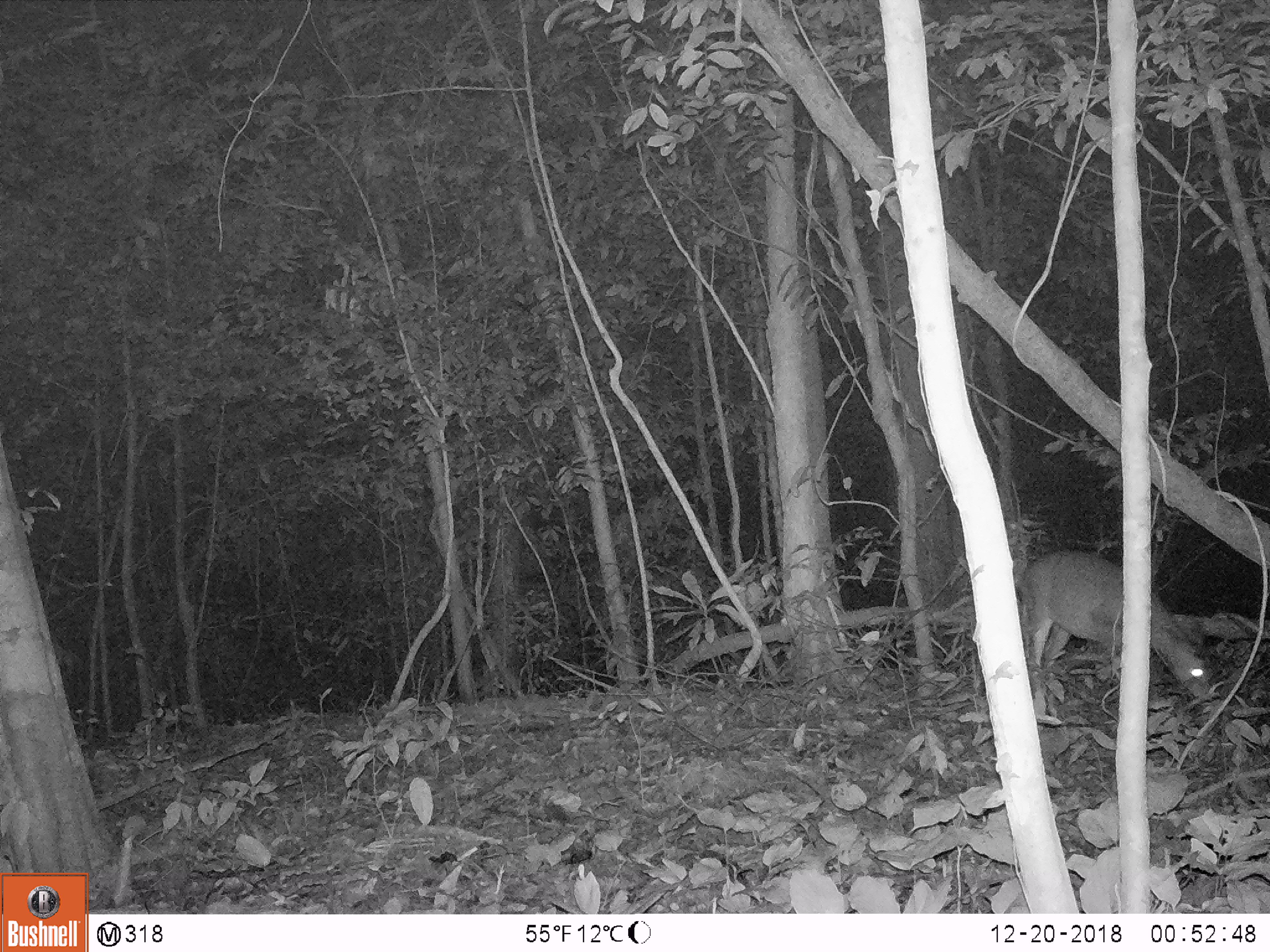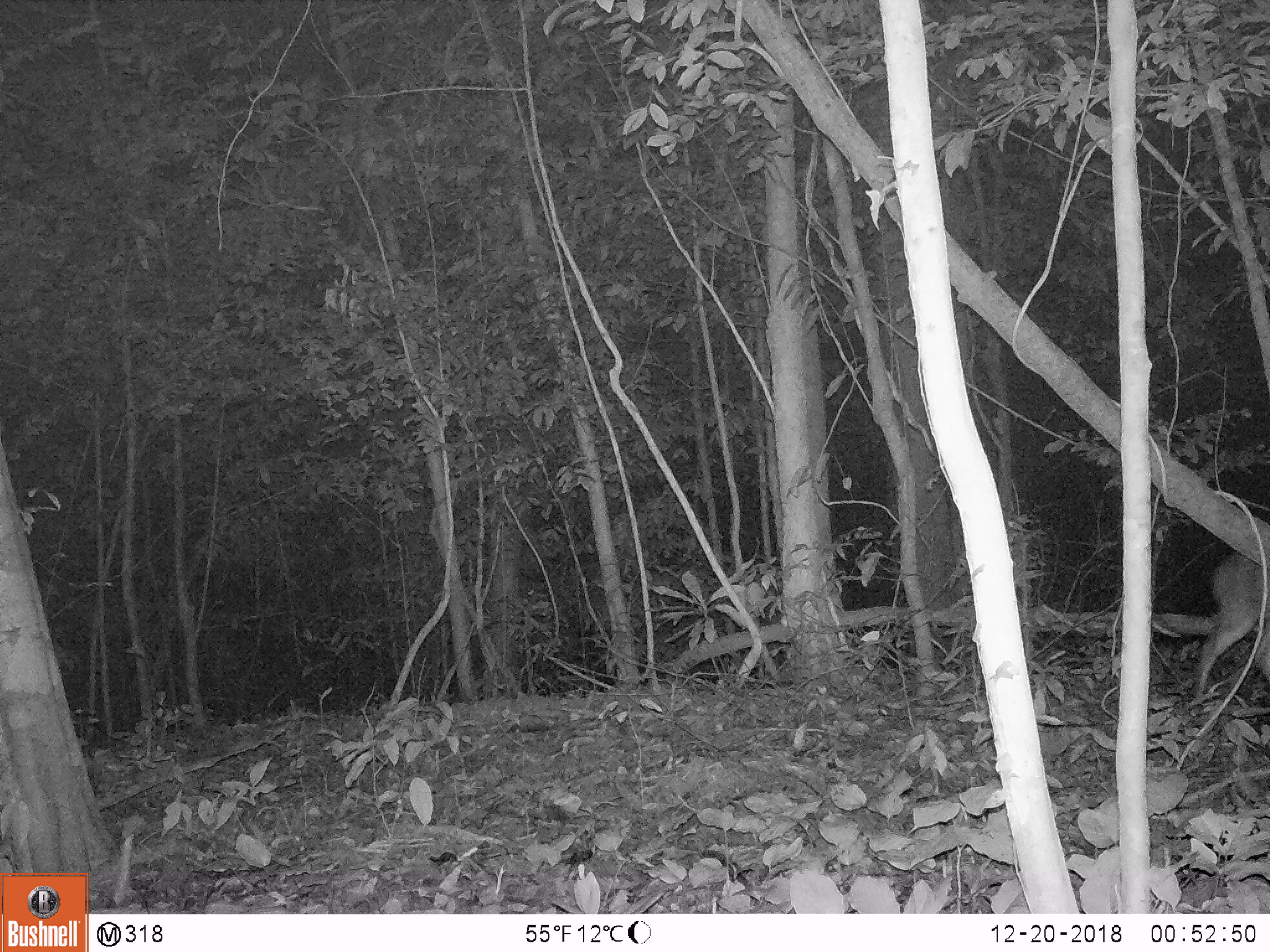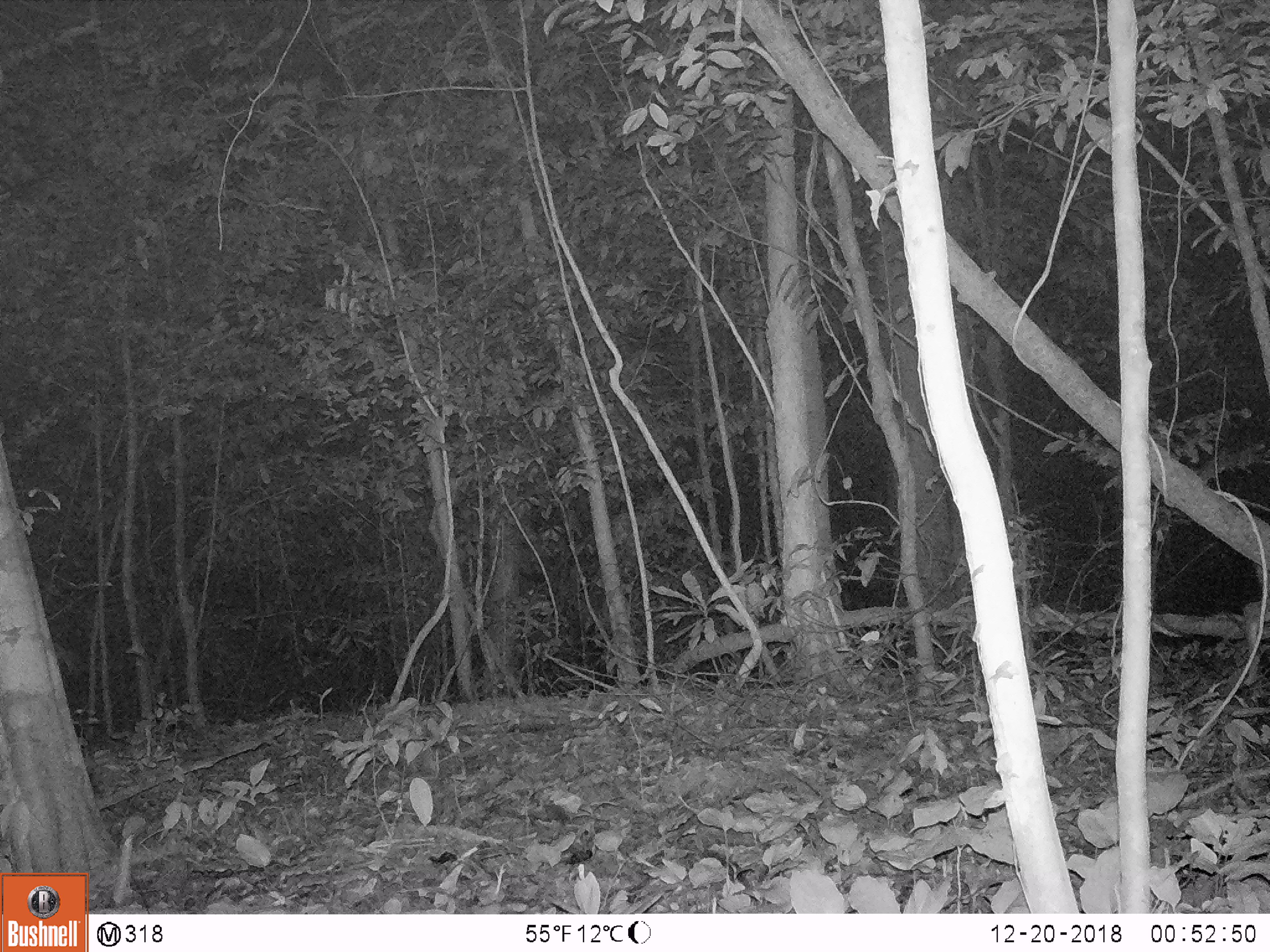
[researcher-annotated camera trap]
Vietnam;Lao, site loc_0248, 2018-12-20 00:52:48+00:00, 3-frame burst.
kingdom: Animalia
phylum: Chordata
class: Mammalia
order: Carnivora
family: Viverridae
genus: Viverra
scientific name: Viverra zibetha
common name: large indian civet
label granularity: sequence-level